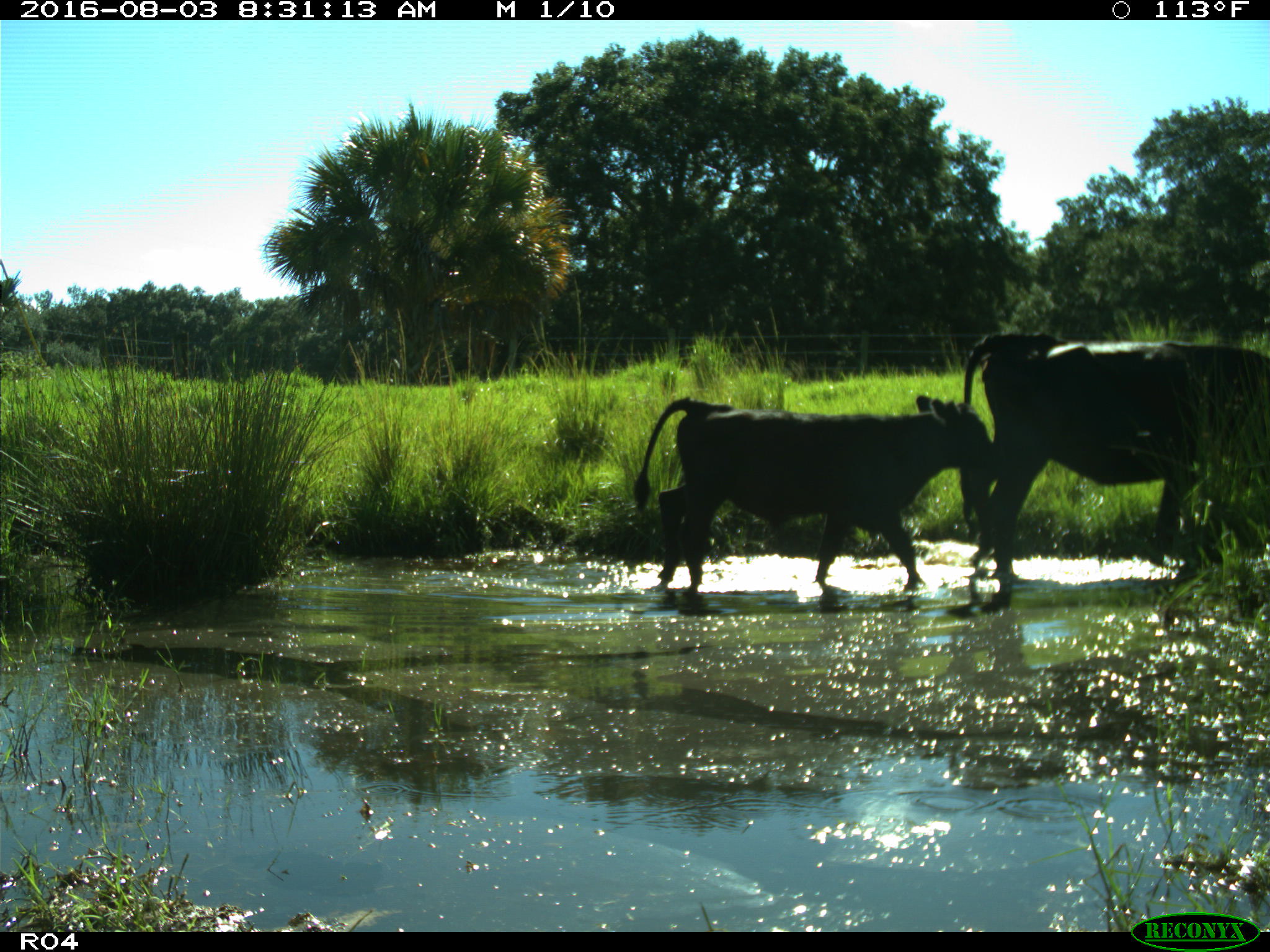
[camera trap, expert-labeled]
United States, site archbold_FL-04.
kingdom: Animalia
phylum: Chordata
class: Mammalia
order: Artiodactyla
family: Bovidae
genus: Bos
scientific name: Bos taurus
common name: domestic cow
Bos taurus (domestic cow).